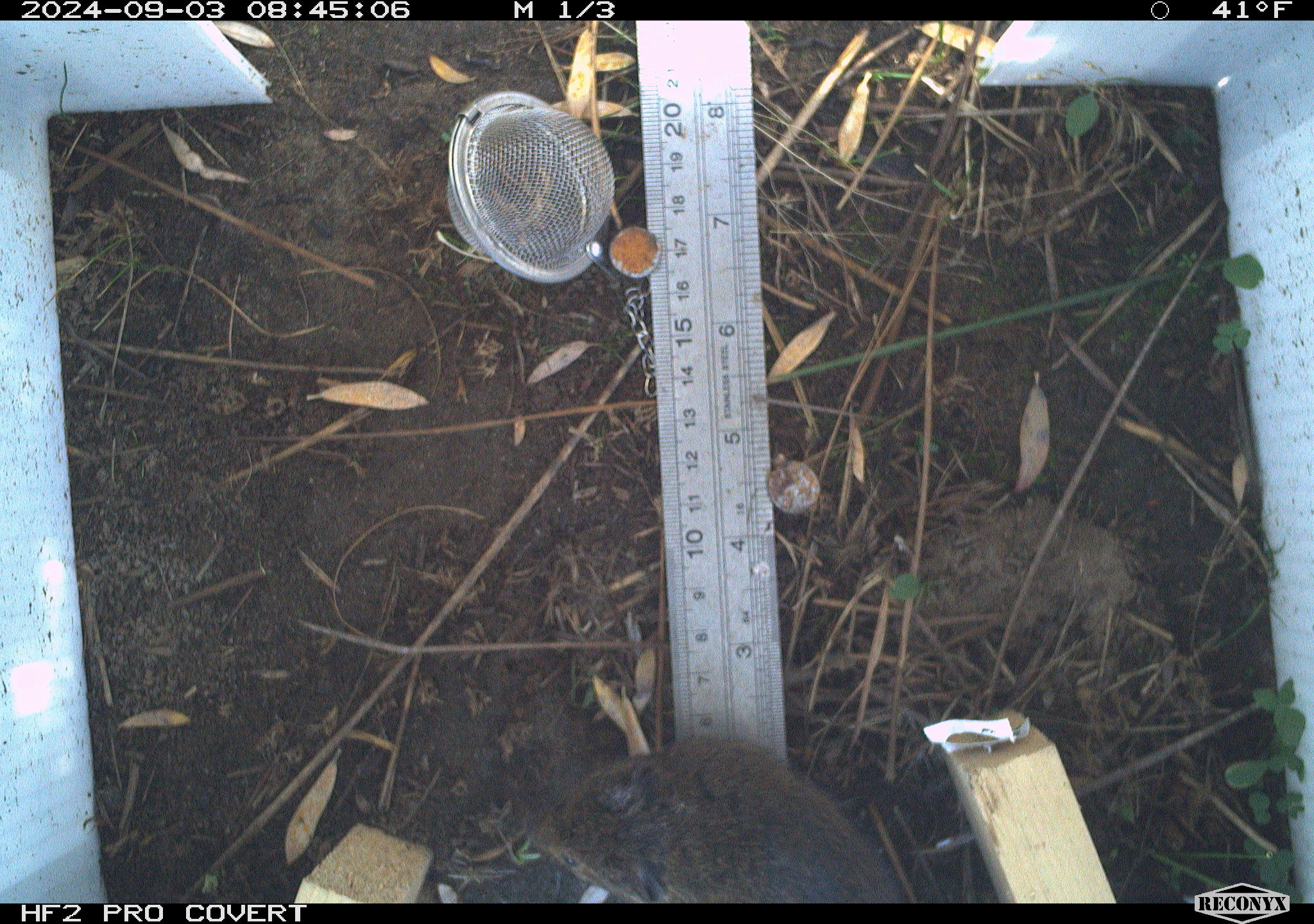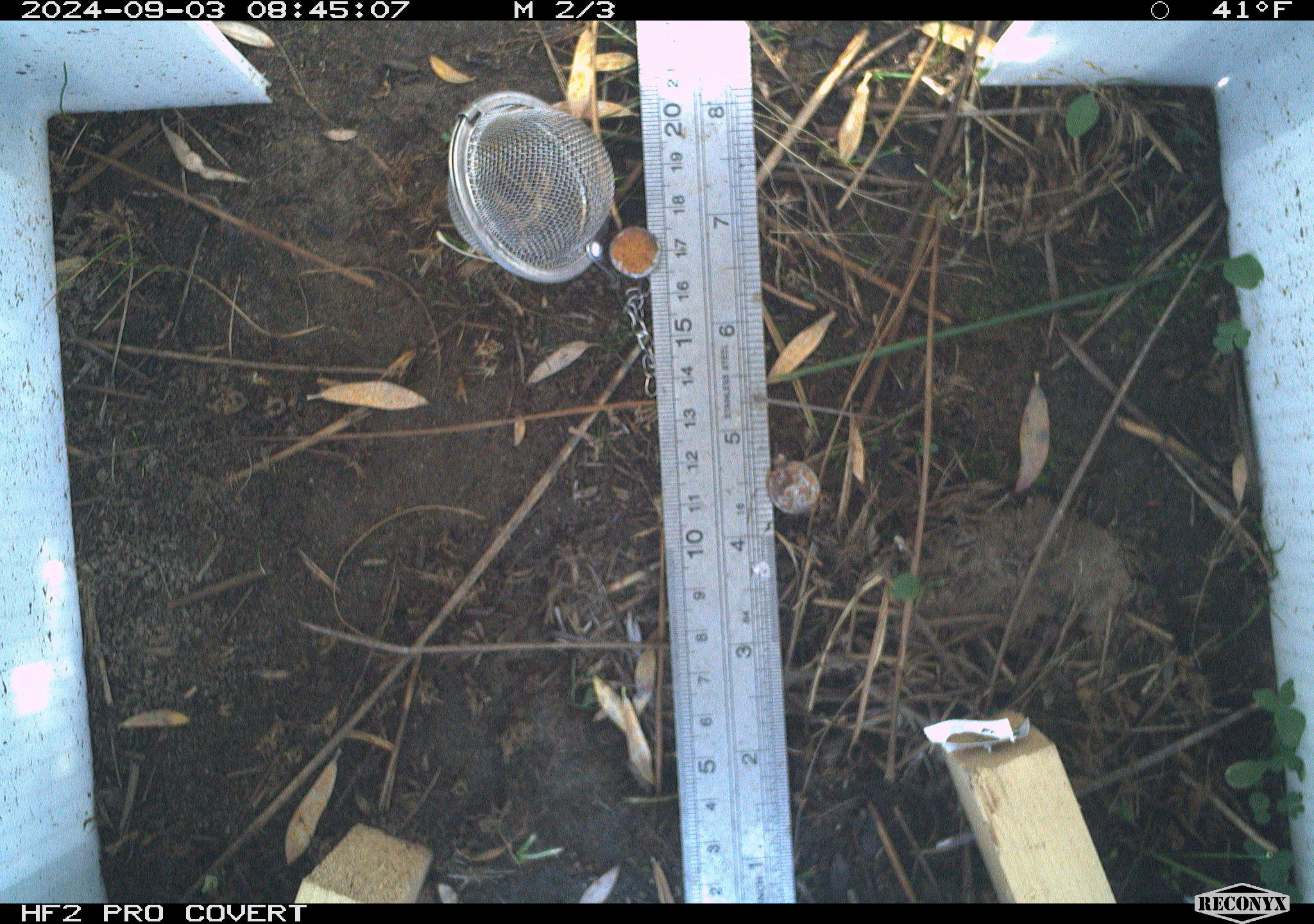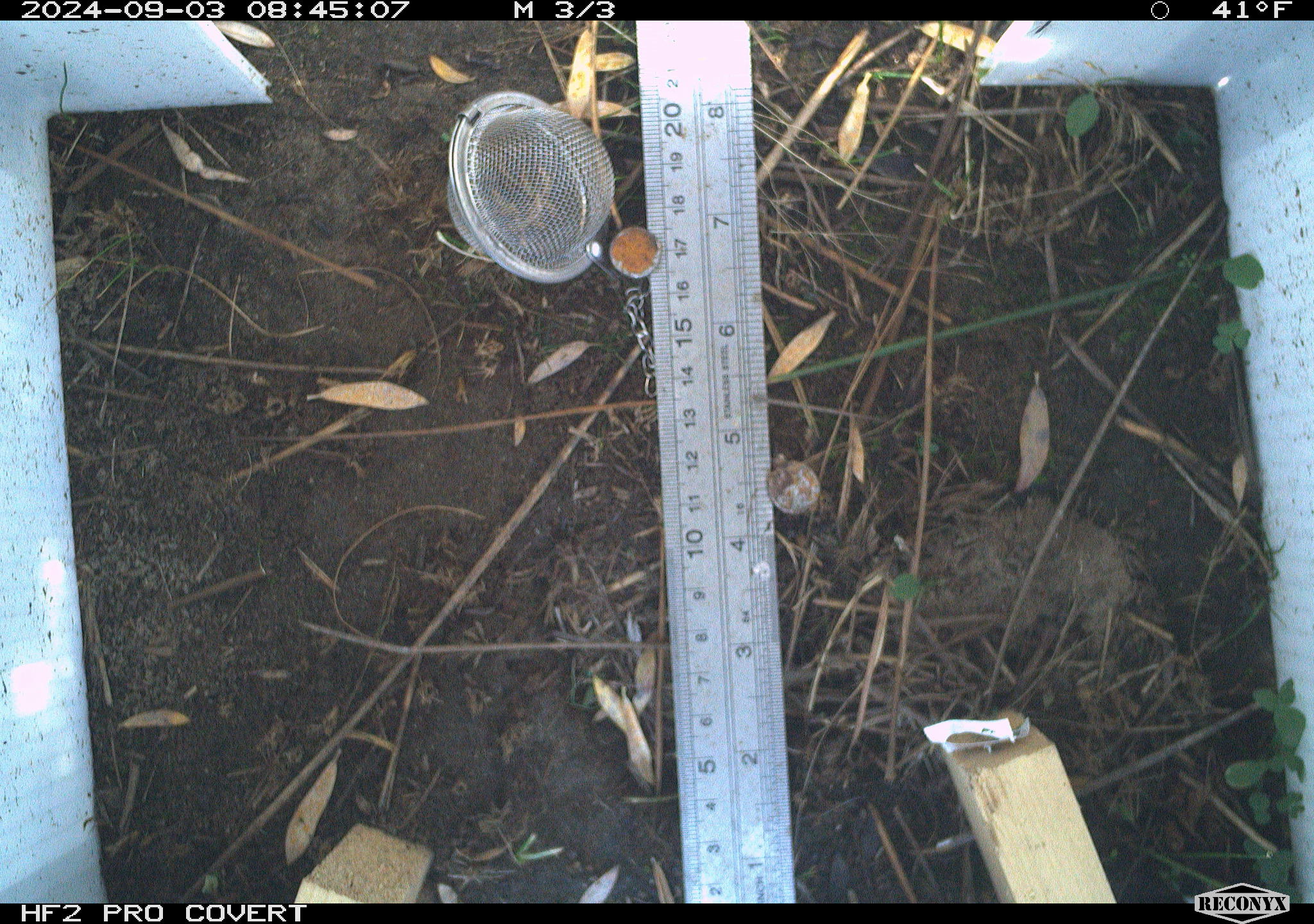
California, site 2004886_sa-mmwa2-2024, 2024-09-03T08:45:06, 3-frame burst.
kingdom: Animalia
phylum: Chordata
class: Mammalia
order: Rodentia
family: Cricetidae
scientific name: Arvicolinae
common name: voles, lemmings, and muskrats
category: arvicolinae subfamily